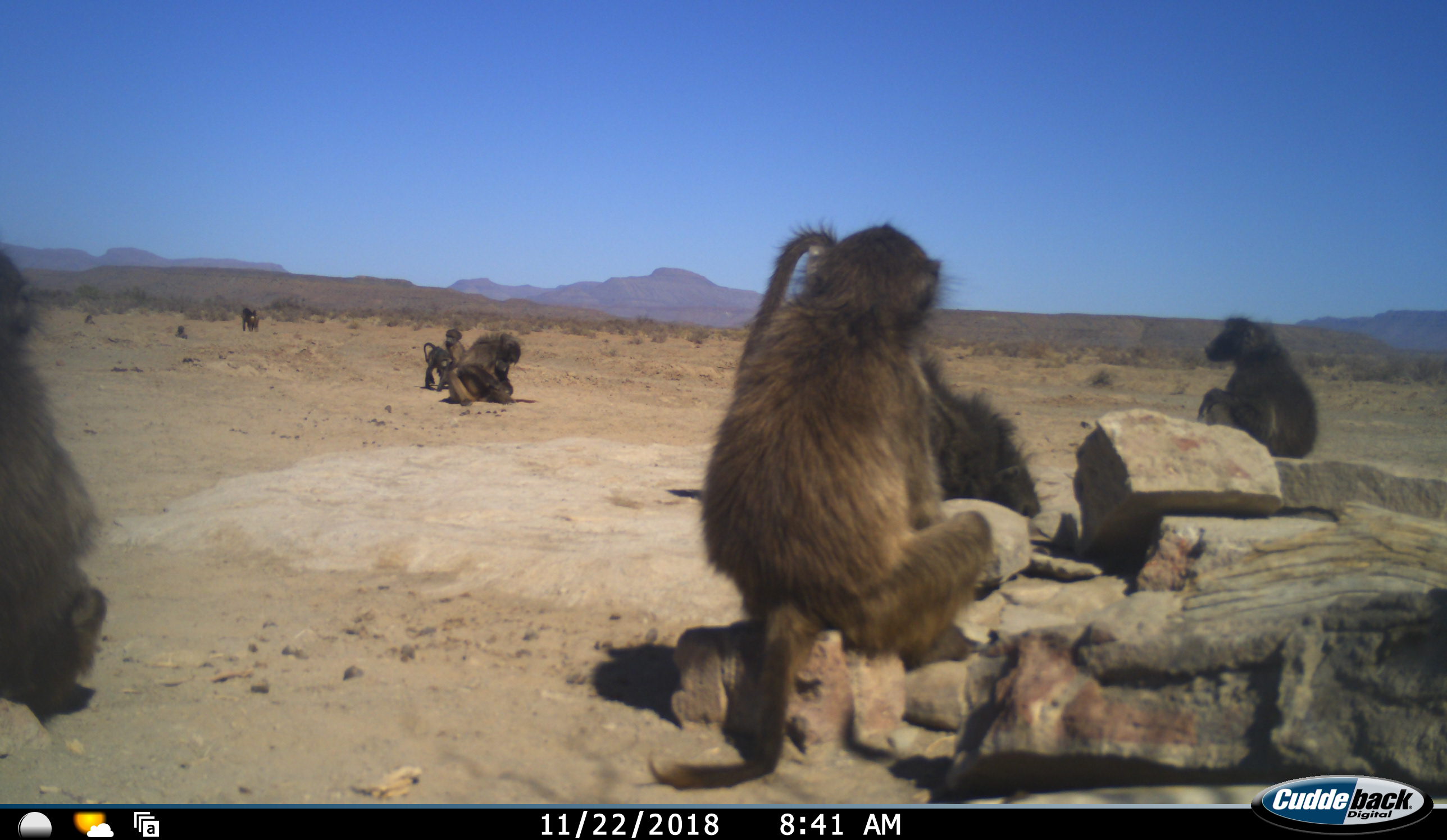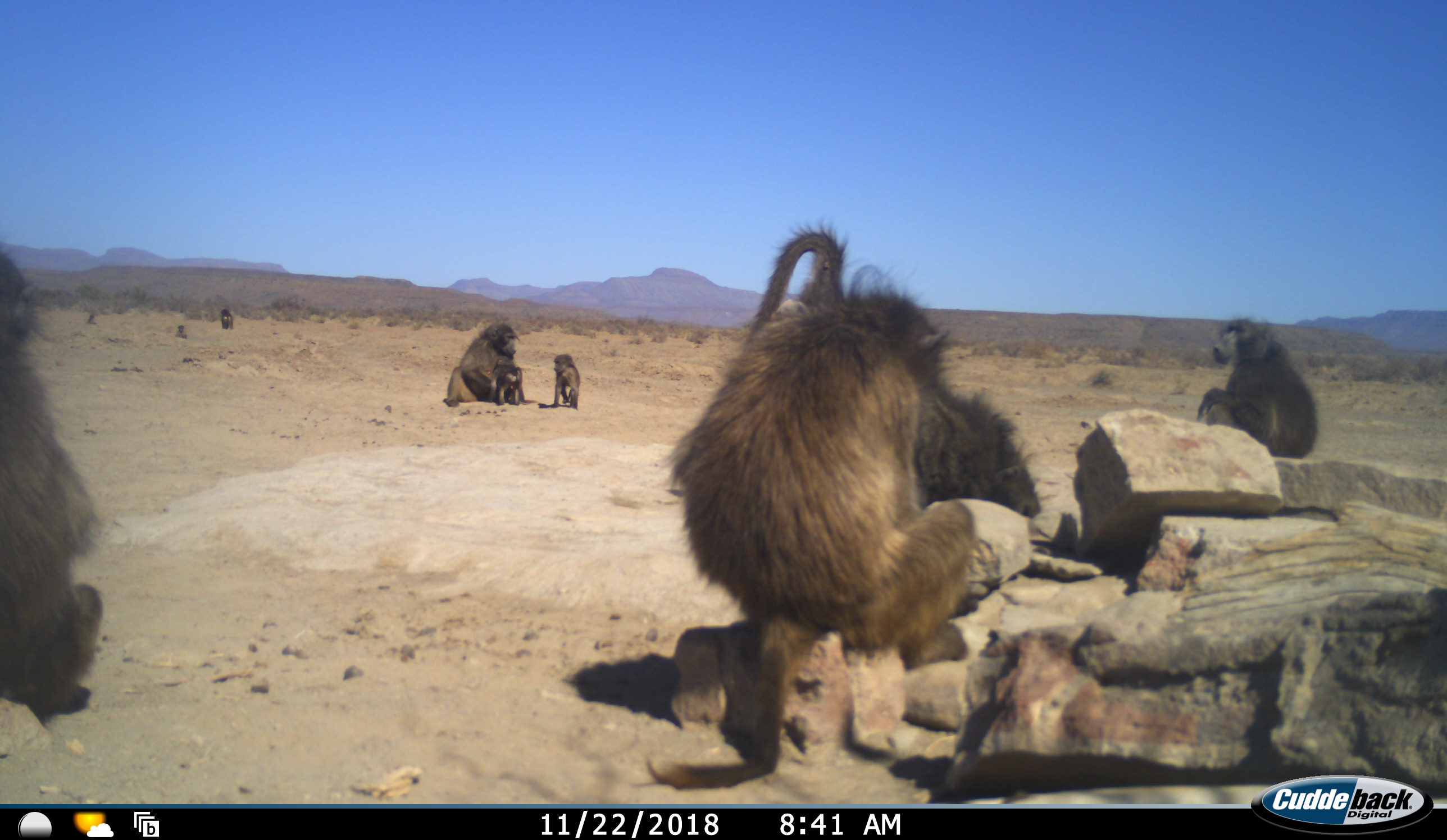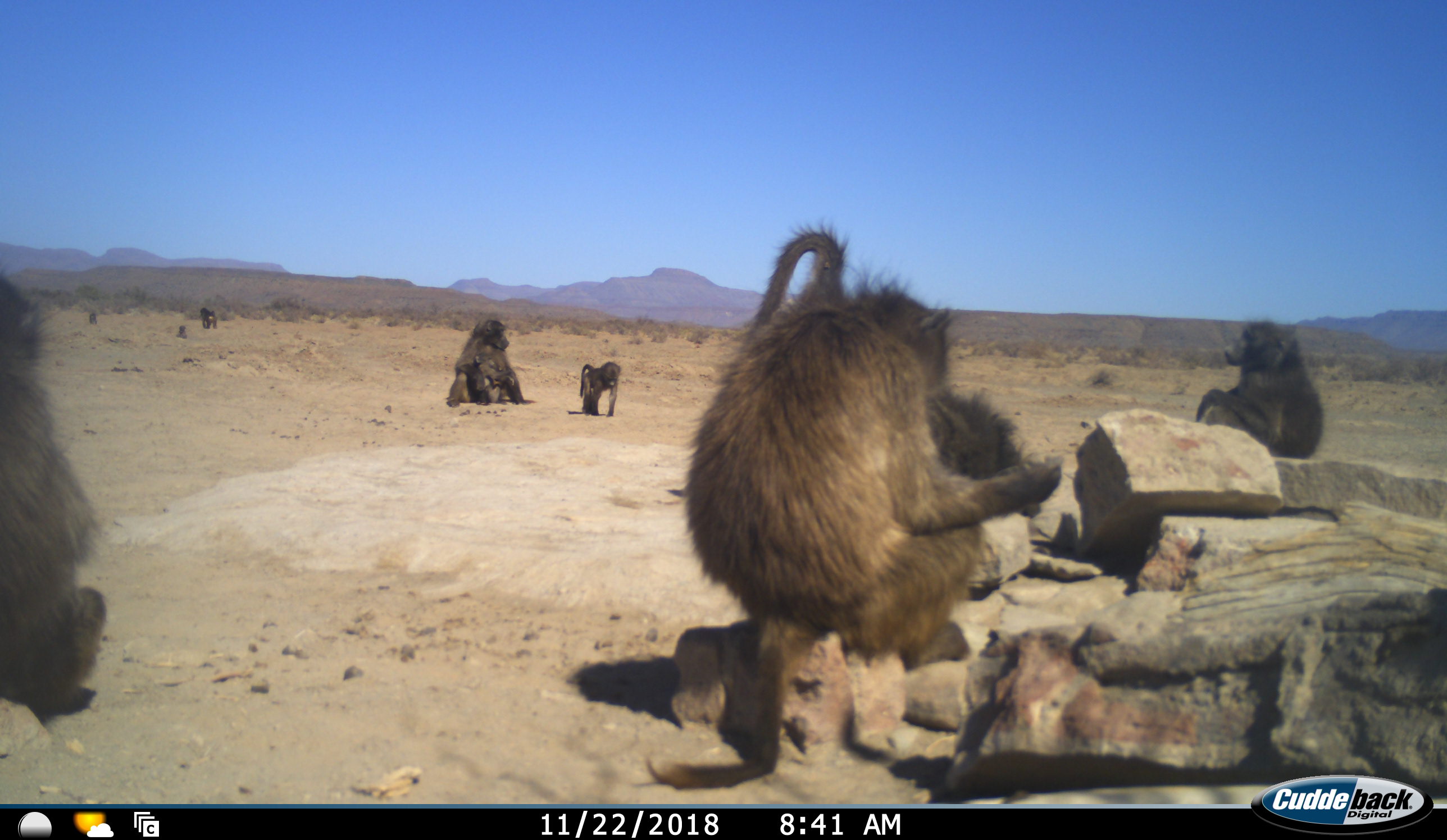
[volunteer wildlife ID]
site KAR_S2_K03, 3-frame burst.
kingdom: Animalia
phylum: Chordata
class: Mammalia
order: Primates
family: Cercopithecidae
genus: Papio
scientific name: Papio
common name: baboon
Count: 10.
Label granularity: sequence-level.